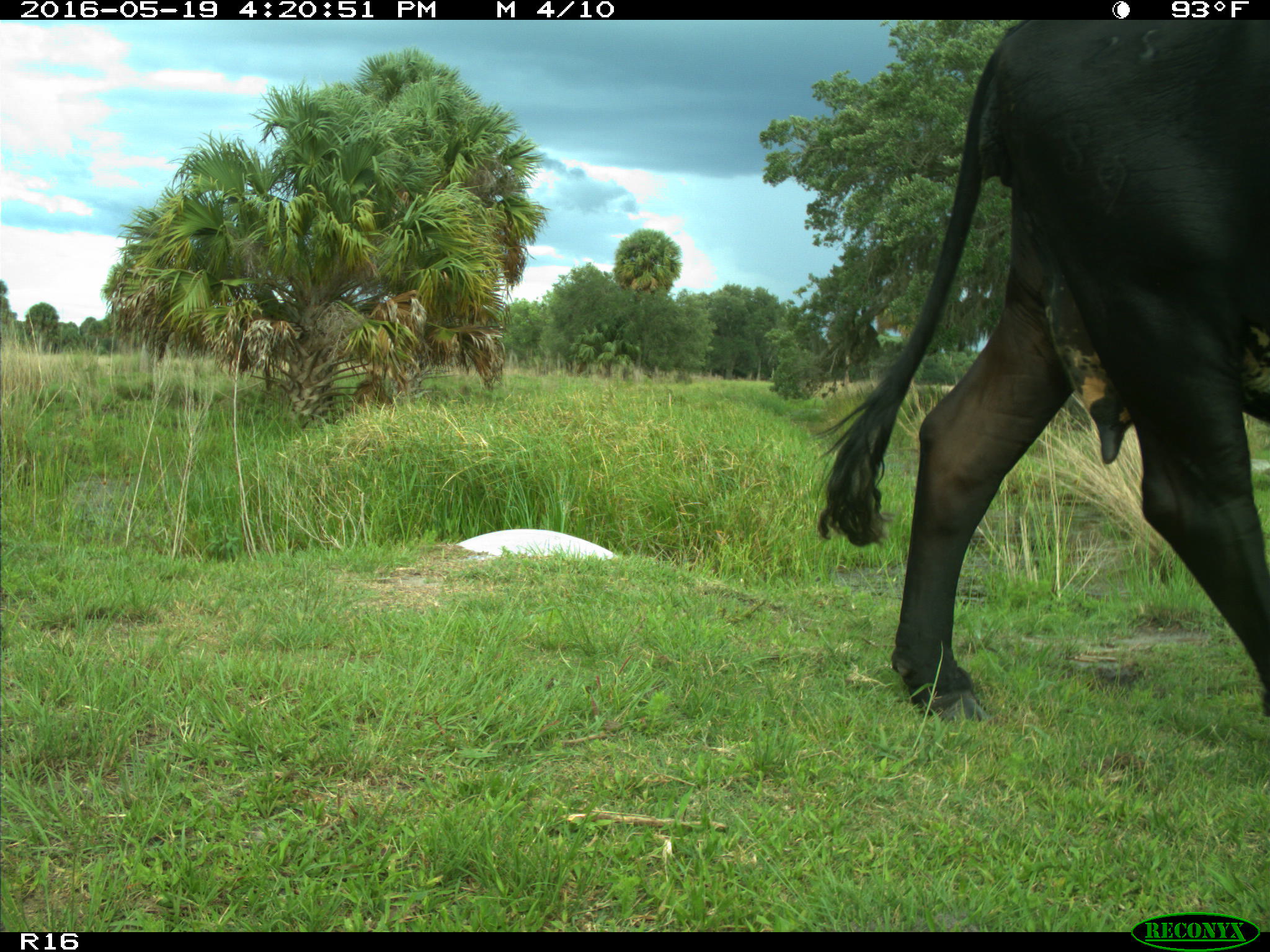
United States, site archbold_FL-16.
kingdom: Animalia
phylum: Chordata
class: Mammalia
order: Artiodactyla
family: Bovidae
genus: Bos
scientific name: Bos taurus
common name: domestic cow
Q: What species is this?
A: Bos taurus (domestic cow).